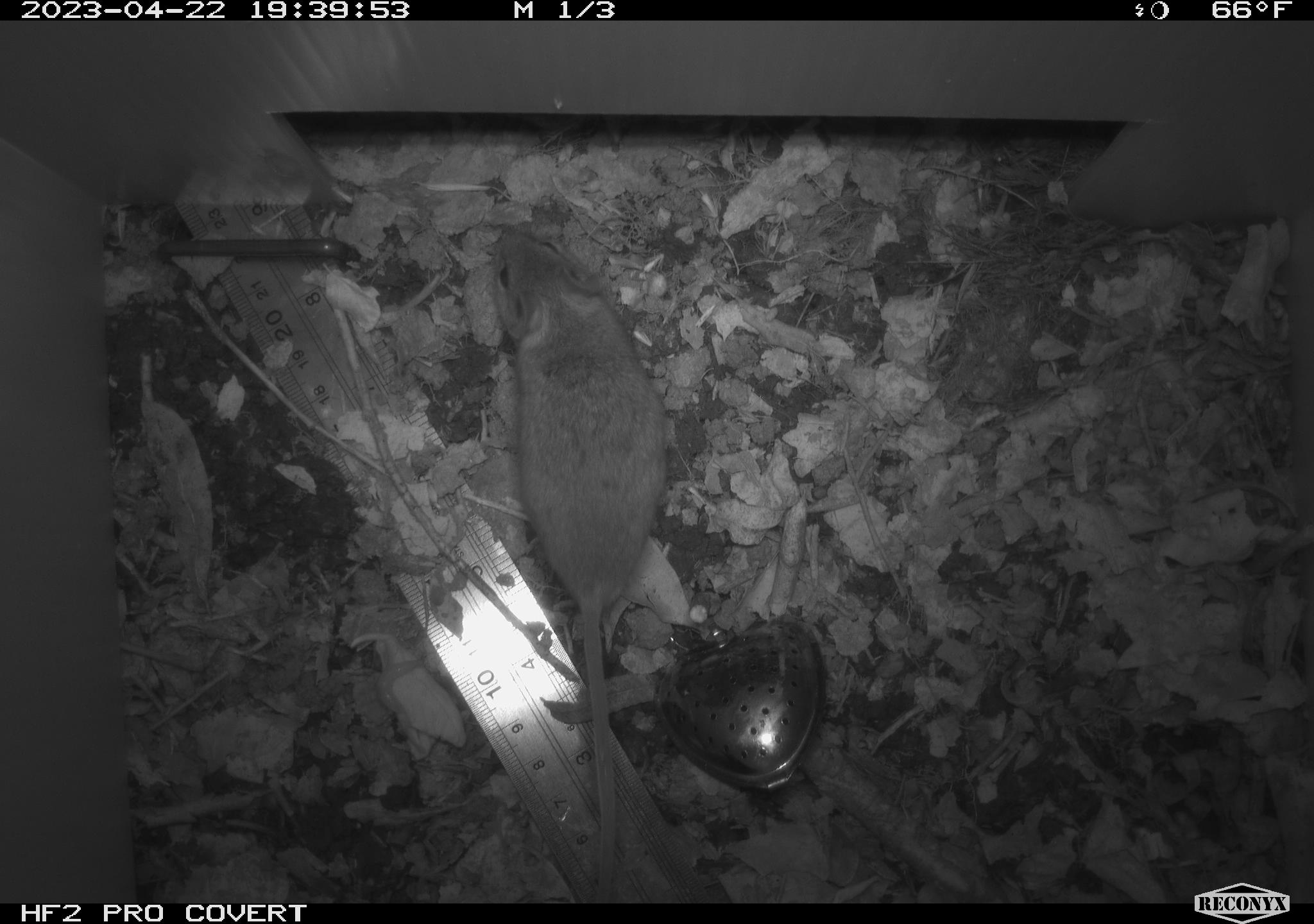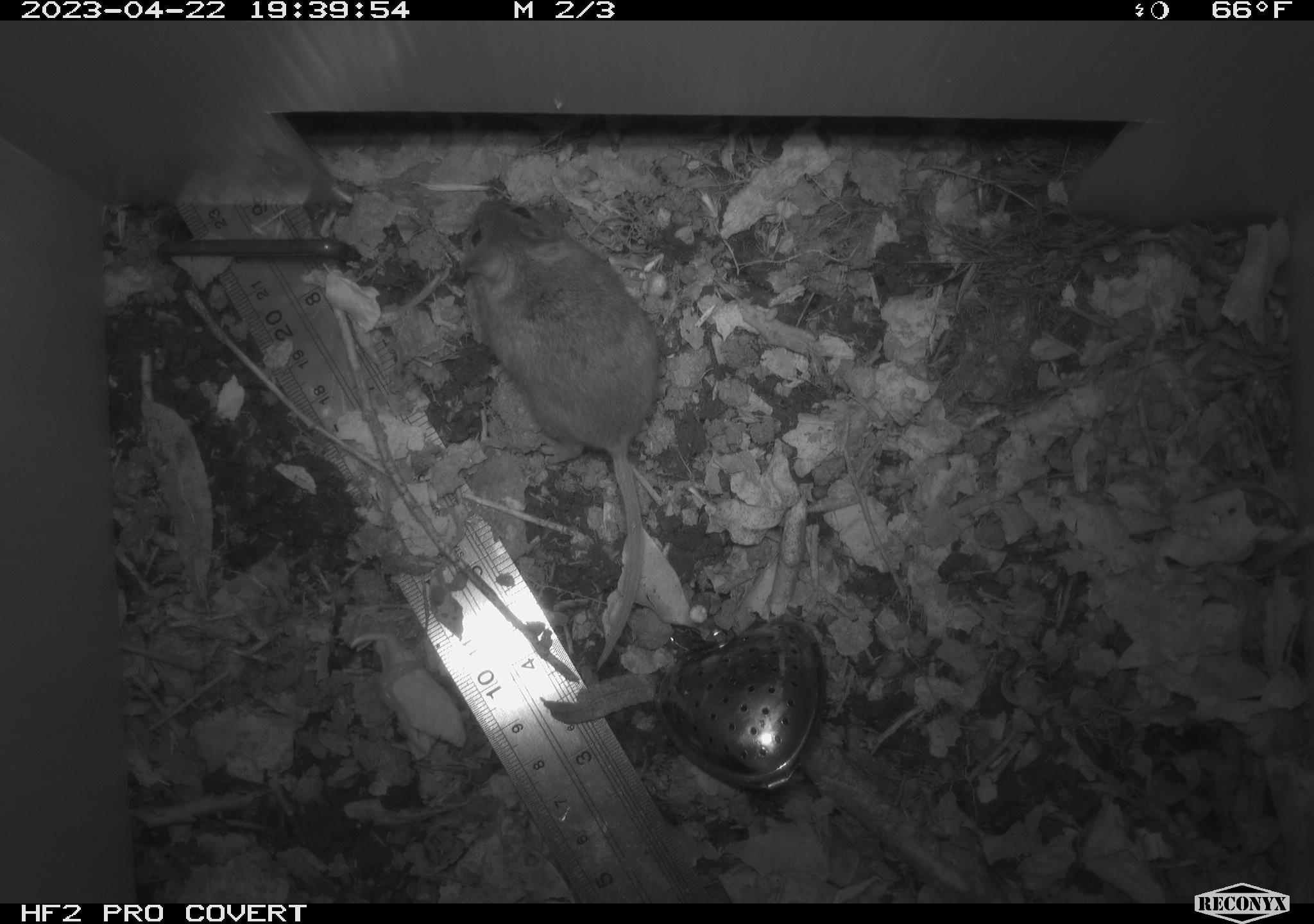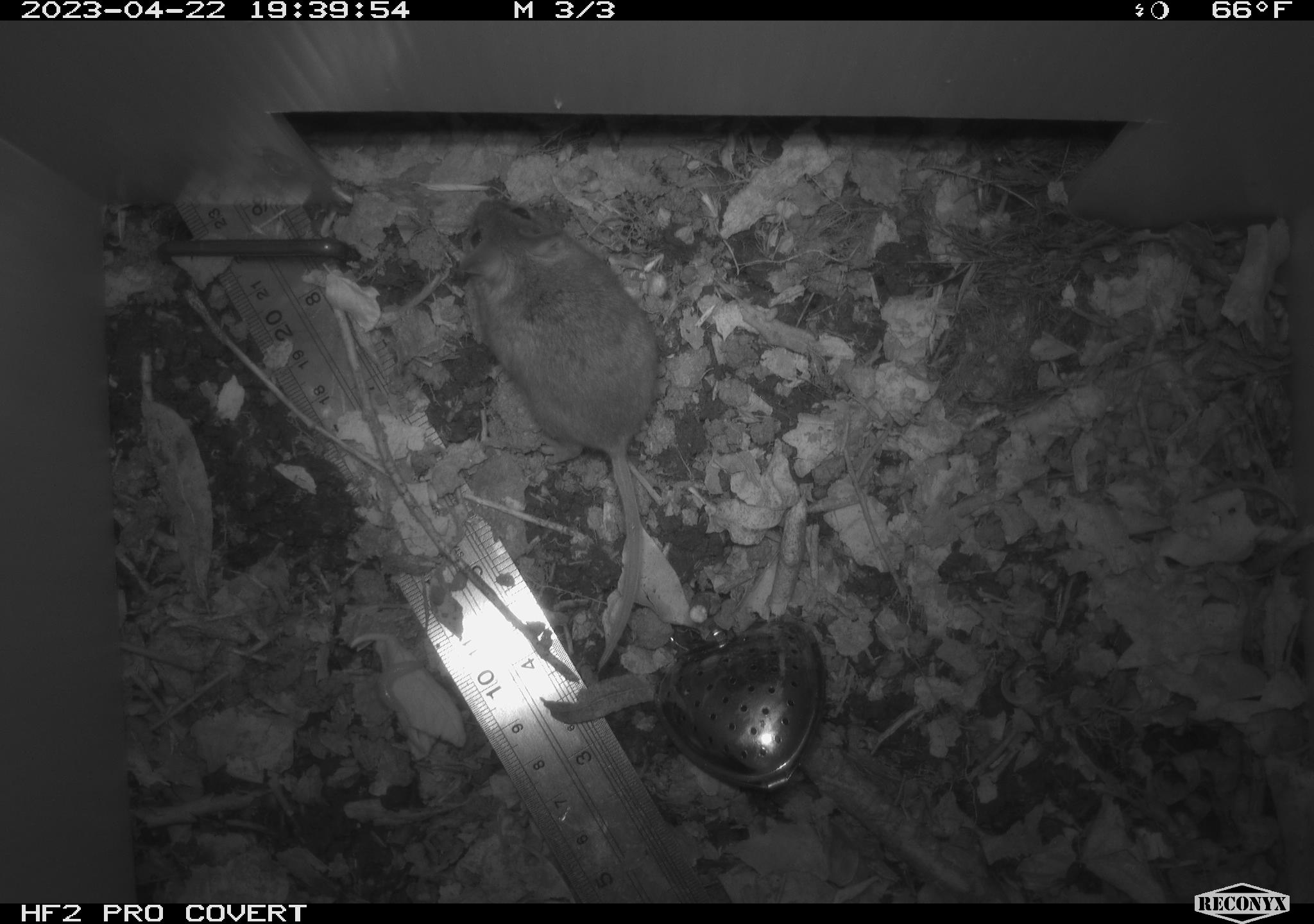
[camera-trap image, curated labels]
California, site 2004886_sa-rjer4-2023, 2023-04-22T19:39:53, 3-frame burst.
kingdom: Animalia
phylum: Chordata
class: Mammalia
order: Rodentia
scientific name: Rodentia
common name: mouse species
Mouse species (Rodentia).